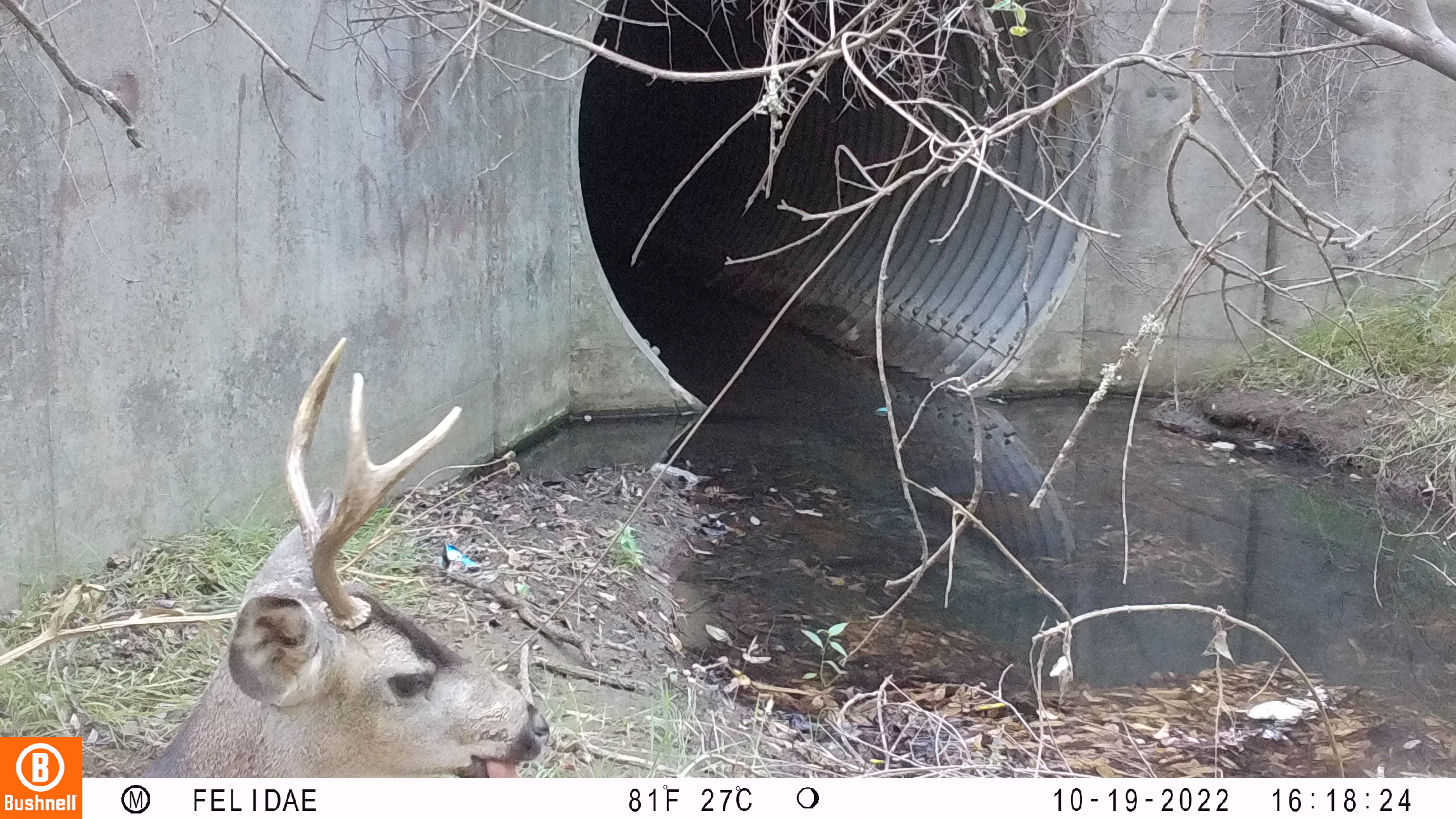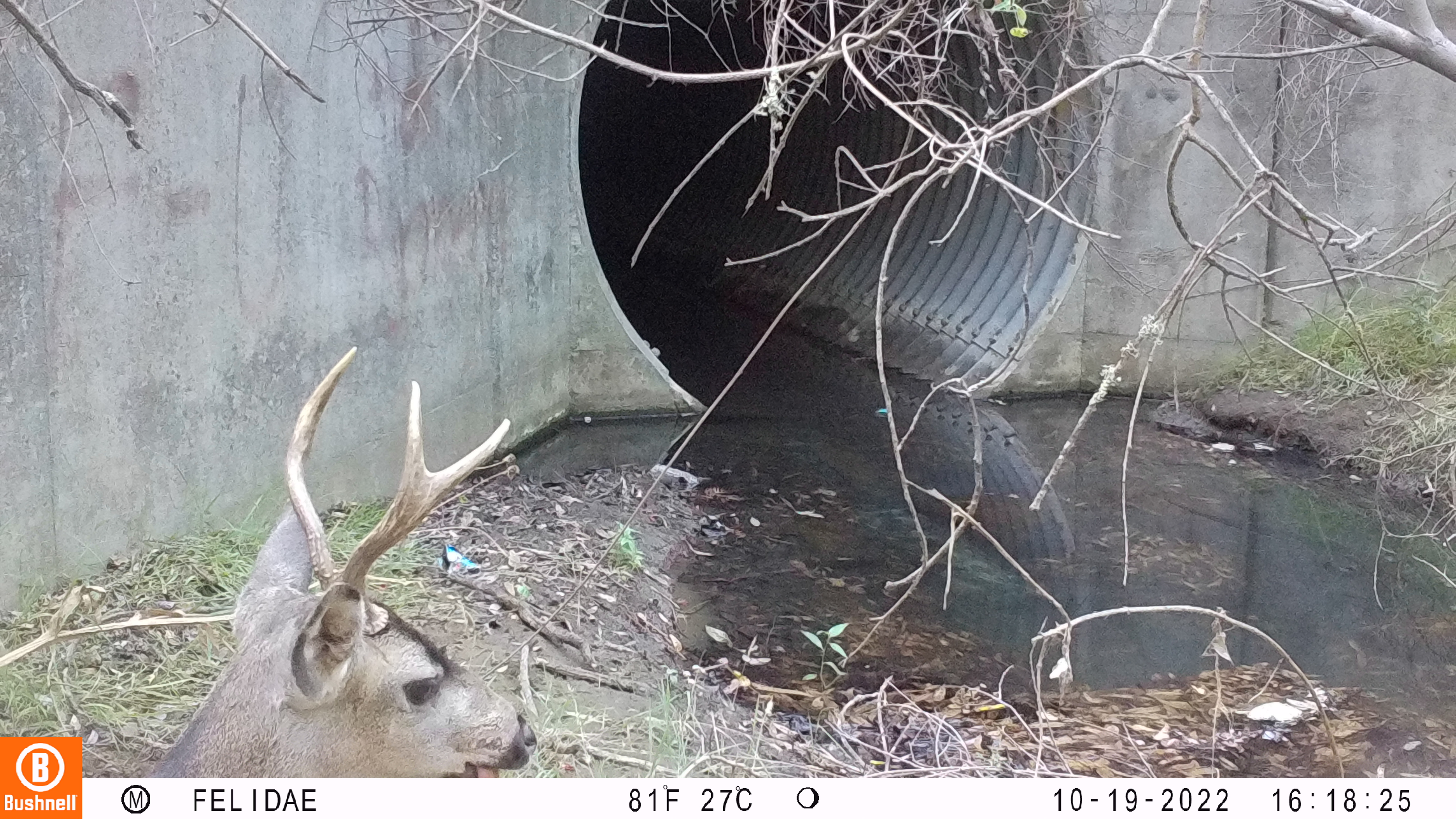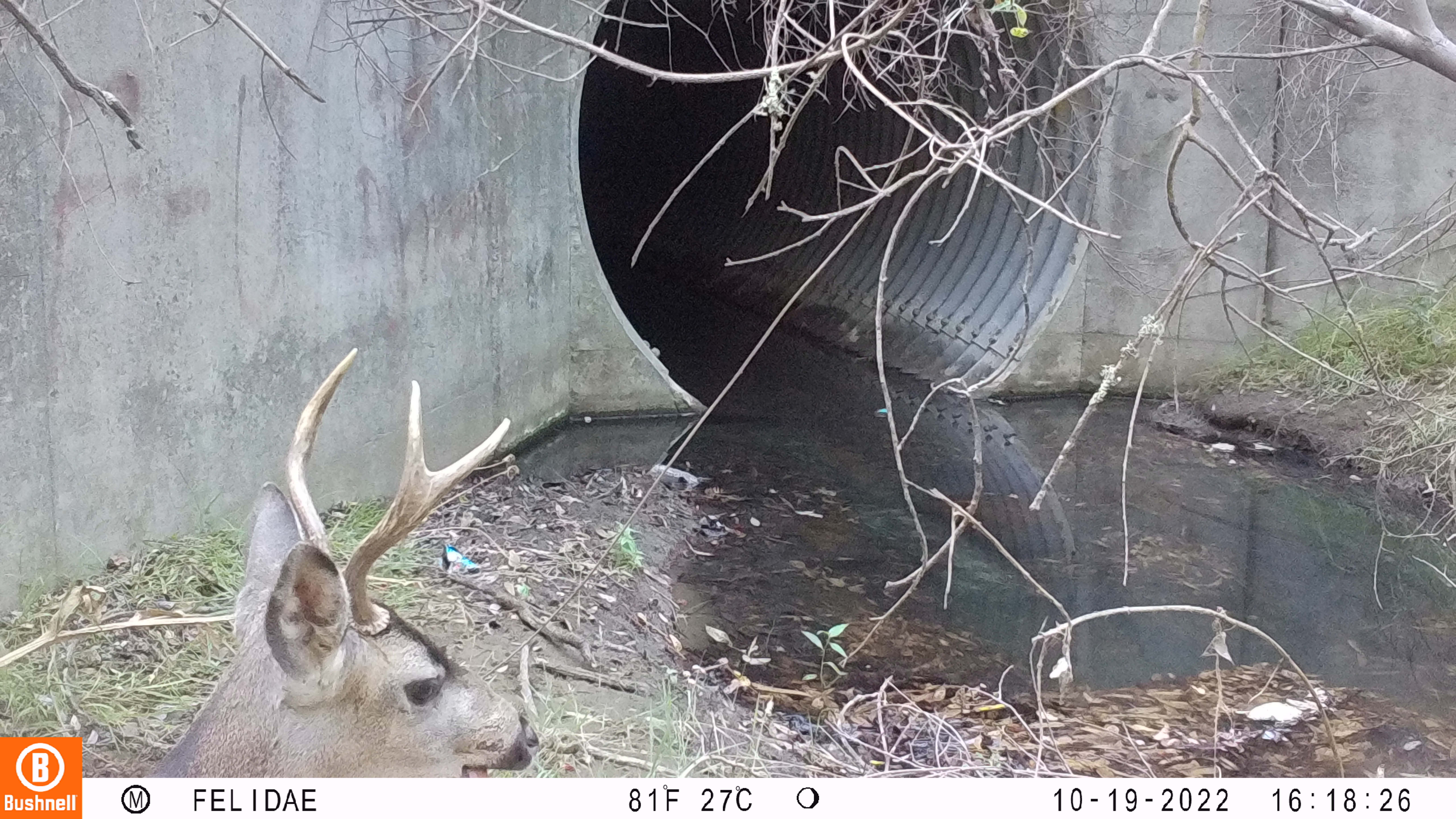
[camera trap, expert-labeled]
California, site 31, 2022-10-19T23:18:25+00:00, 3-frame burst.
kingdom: Animalia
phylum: Chordata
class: Mammalia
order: Artiodactyla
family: Cervidae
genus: Odocoileus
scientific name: Odocoileus hemionus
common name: mule deer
Mule deer (Odocoileus hemionus).